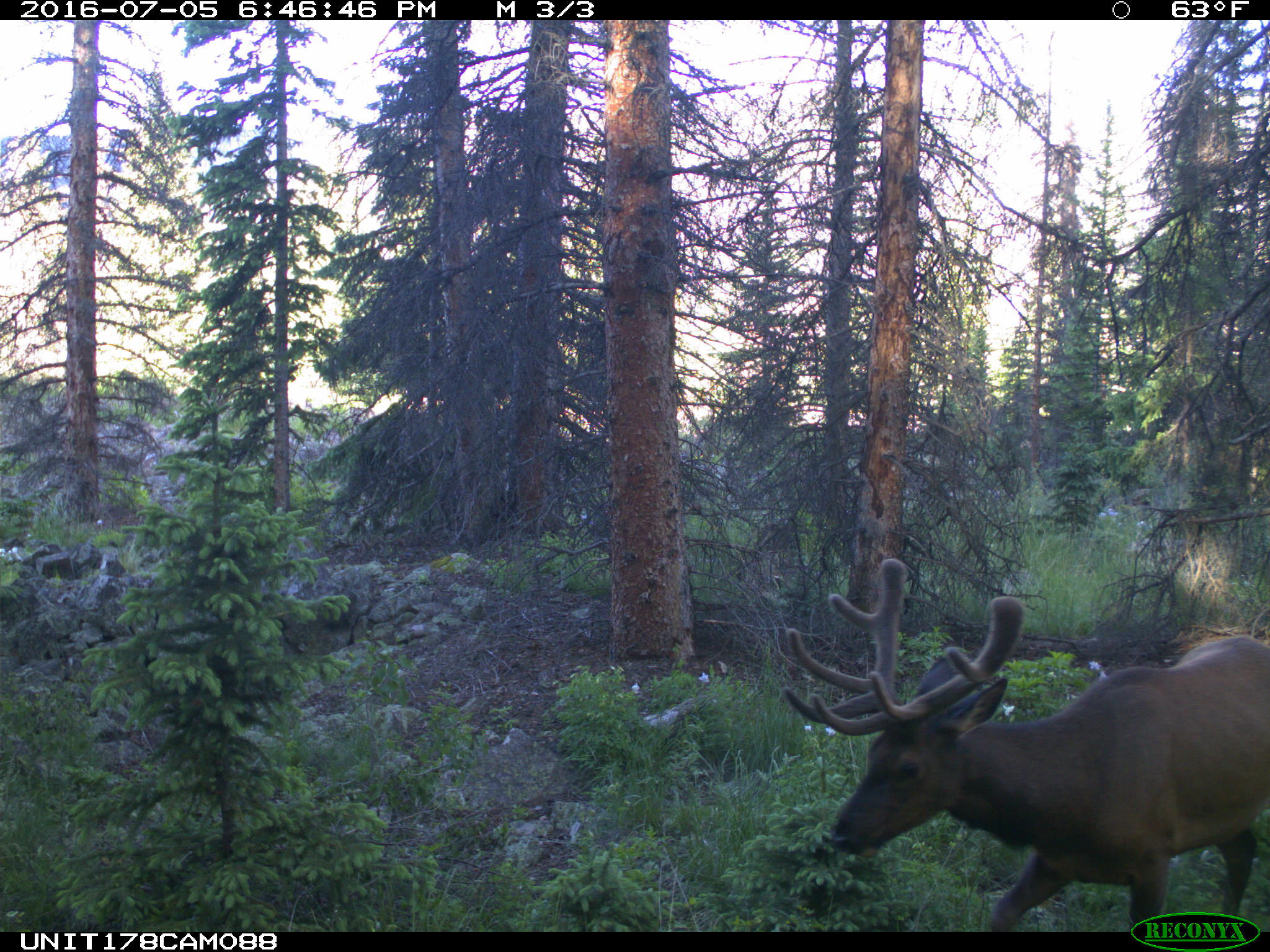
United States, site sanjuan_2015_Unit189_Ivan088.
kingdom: Animalia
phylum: Chordata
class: Mammalia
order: Artiodactyla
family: Cervidae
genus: Cervus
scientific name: Cervus elaphus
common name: red deer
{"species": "Cervus elaphus (red deer)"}